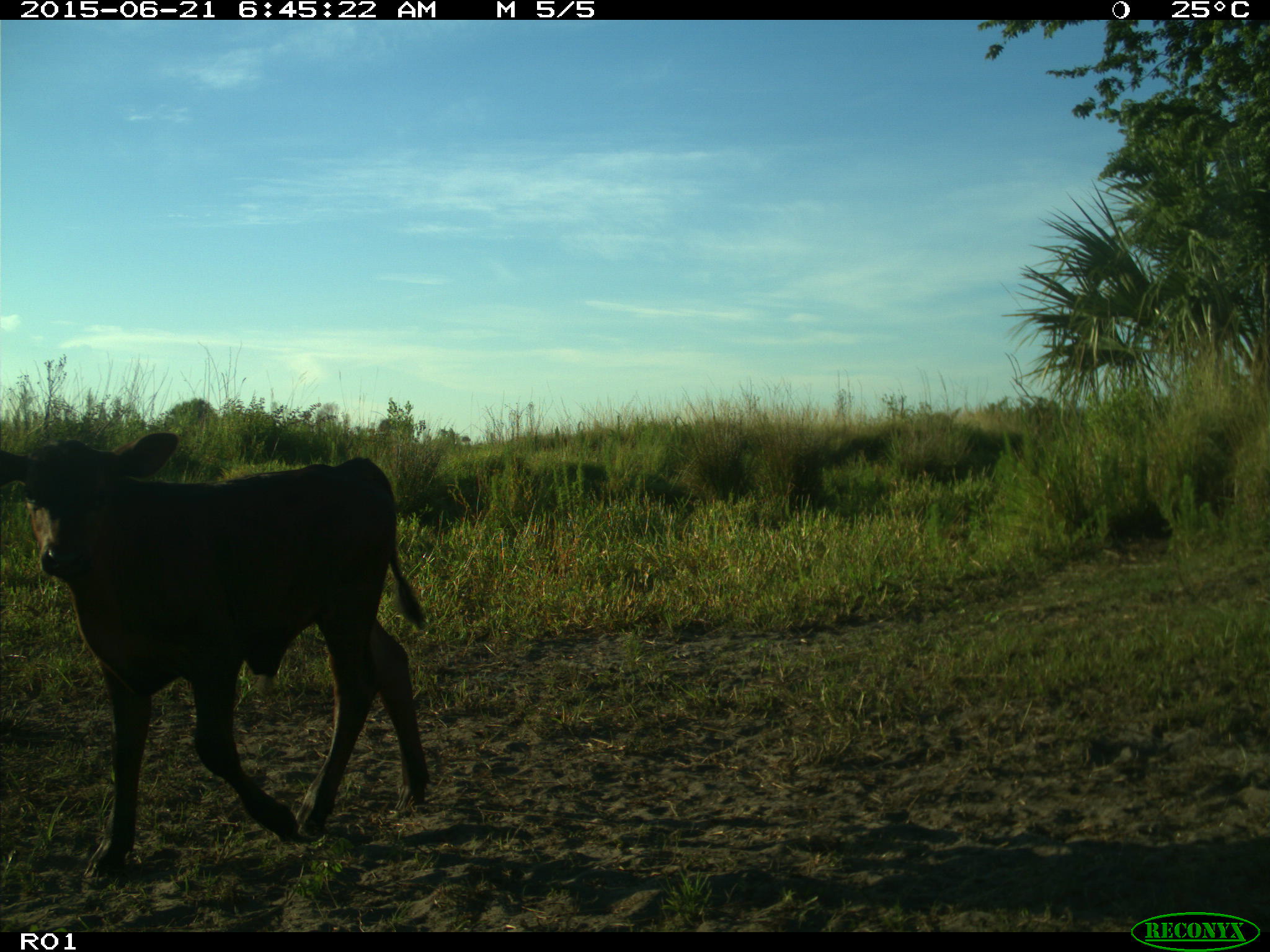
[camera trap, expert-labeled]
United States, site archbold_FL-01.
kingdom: Animalia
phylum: Chordata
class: Mammalia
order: Artiodactyla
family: Bovidae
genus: Bos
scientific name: Bos taurus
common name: domestic cow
Bos taurus (domestic cow).